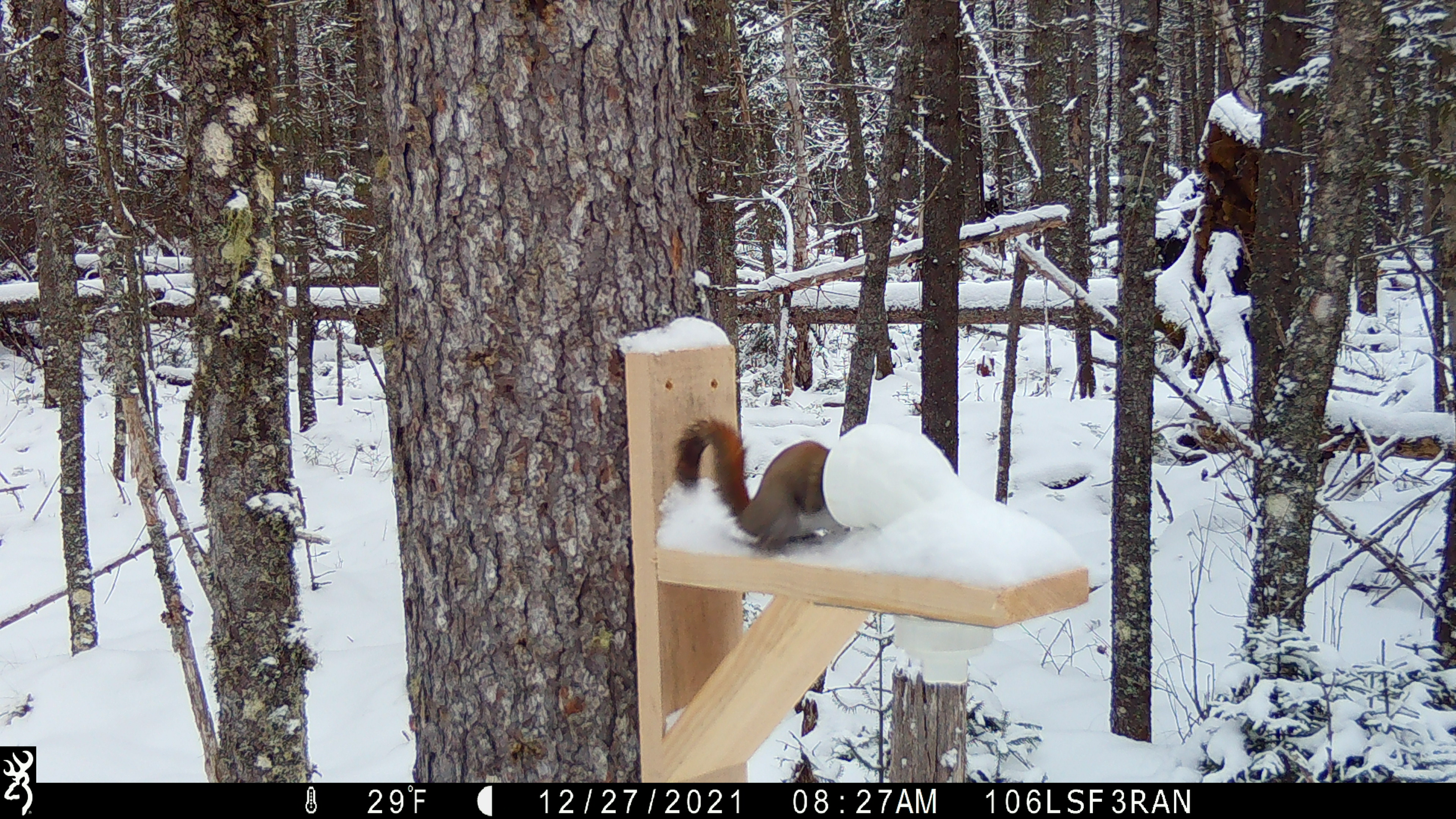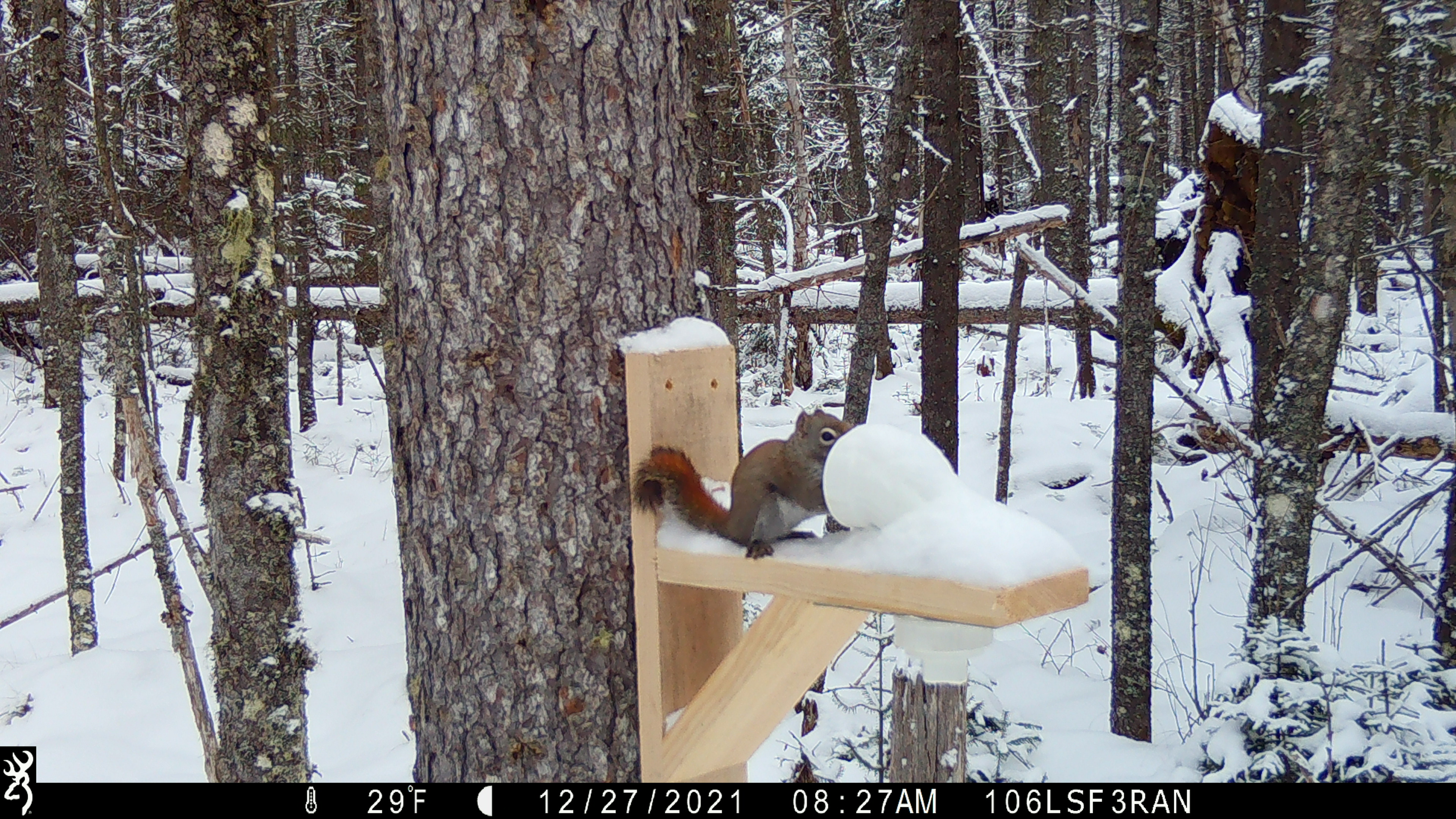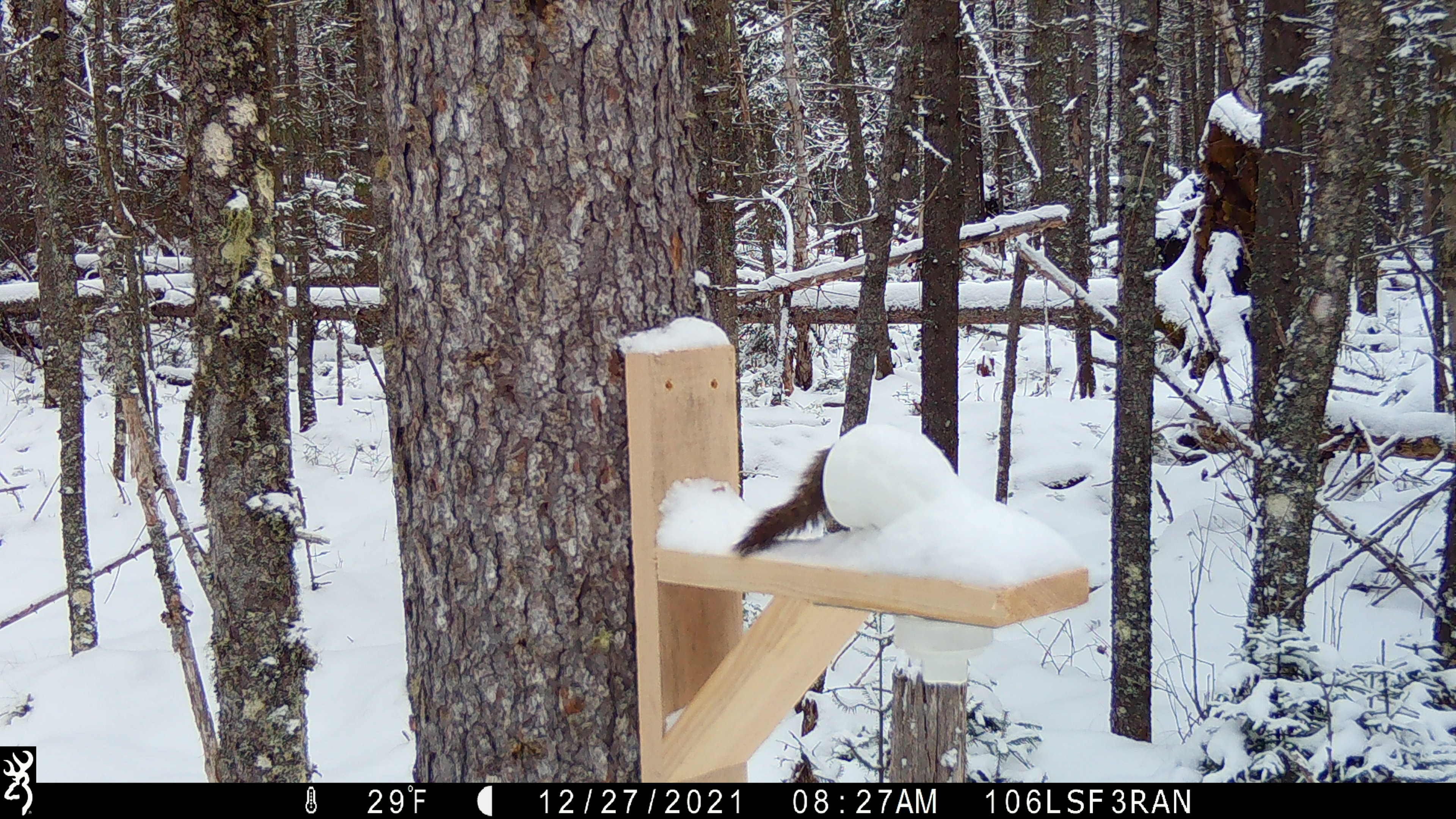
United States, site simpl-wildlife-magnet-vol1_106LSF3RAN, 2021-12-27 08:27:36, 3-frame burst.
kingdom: Animalia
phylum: Chordata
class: Mammalia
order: Rodentia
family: Sciuridae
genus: Tamiasciurus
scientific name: Tamiasciurus hudsonicus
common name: red squirrel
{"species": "red squirrel (Tamiasciurus hudsonicus)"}